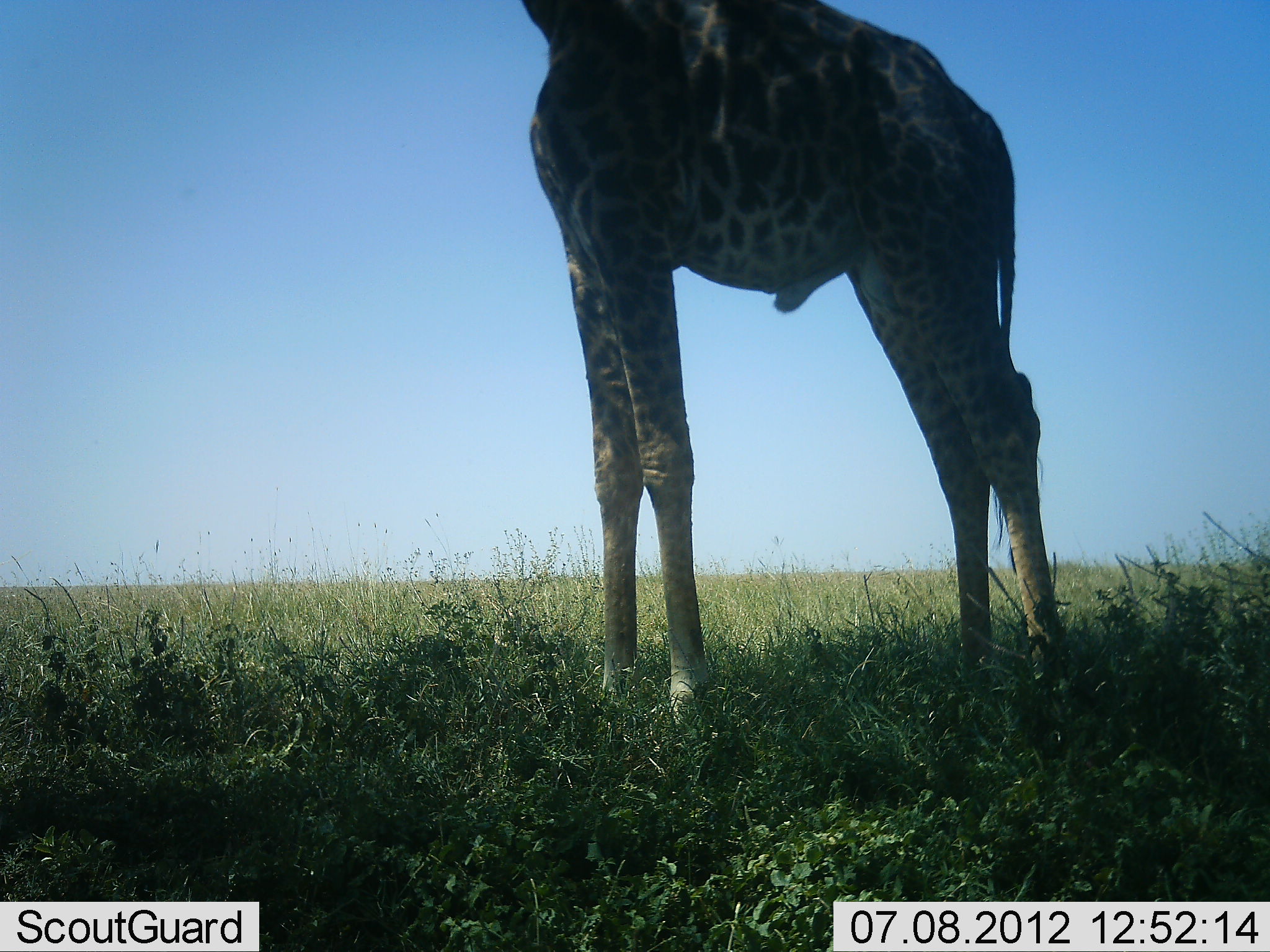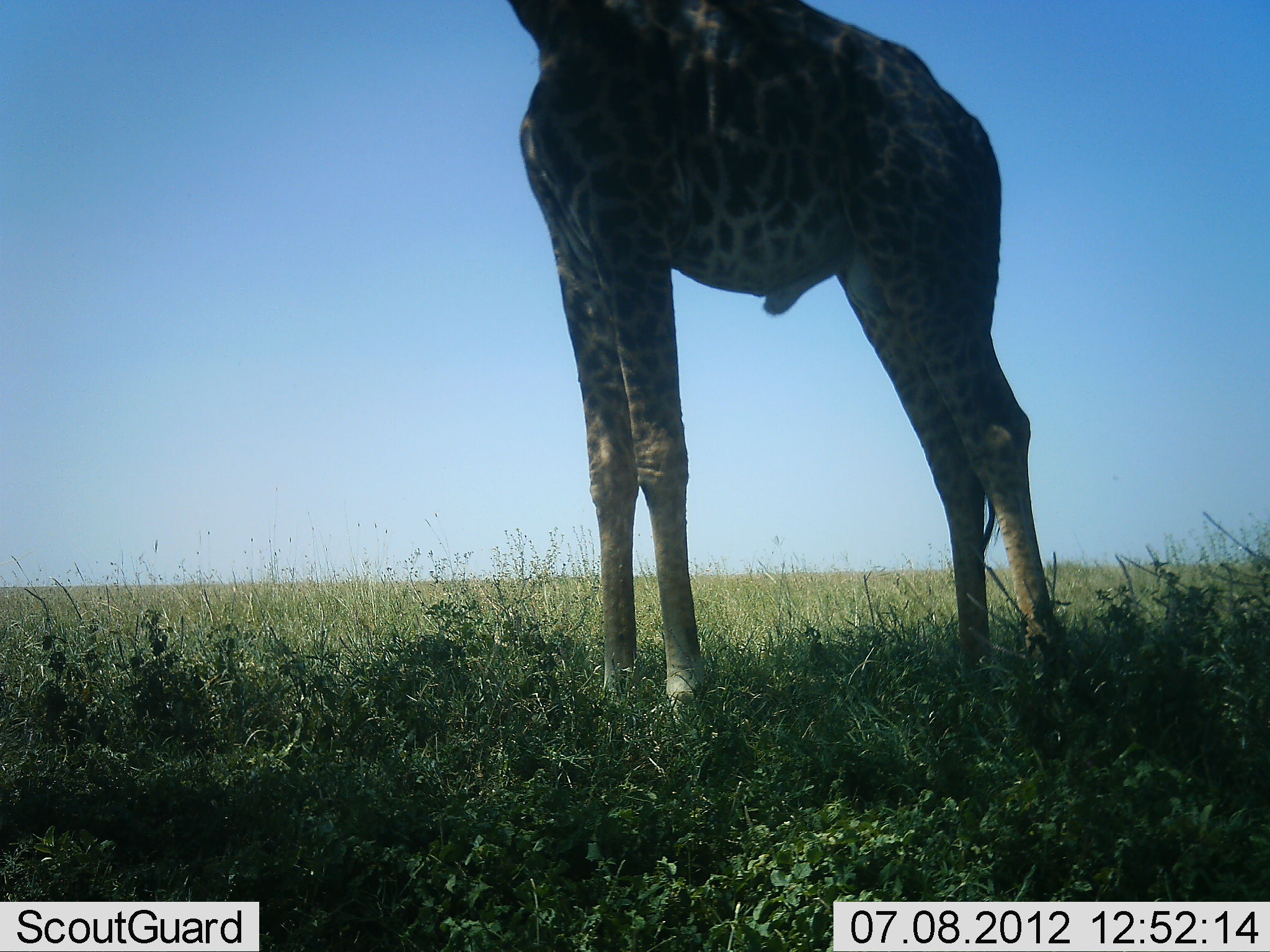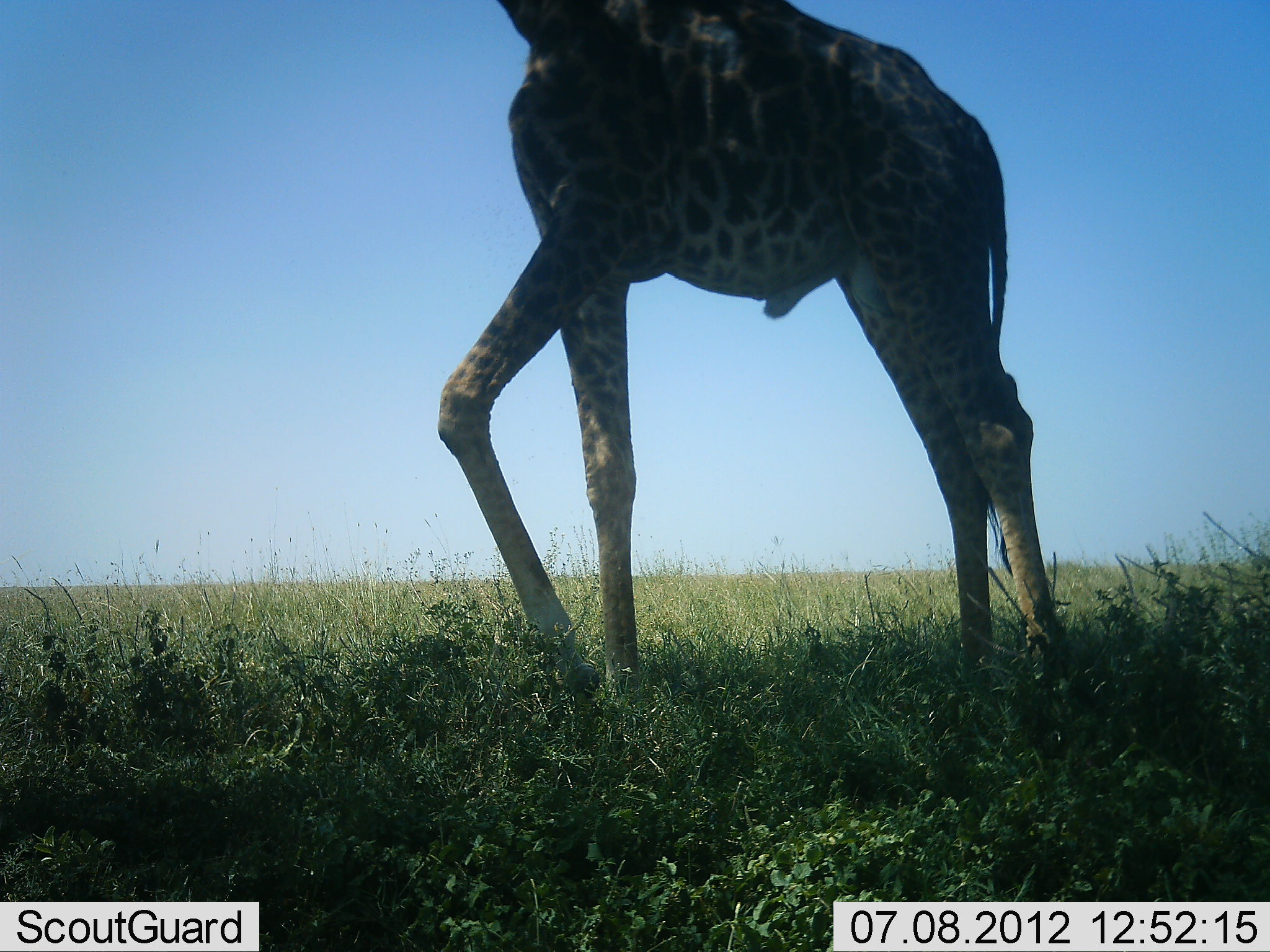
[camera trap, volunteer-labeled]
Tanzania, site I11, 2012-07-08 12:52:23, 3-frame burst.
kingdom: Animalia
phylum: Chordata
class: Mammalia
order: Artiodactyla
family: Giraffidae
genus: Giraffa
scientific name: Giraffa camelopardalis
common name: giraffe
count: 1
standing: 80%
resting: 0%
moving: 30%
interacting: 0%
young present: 10%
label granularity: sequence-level